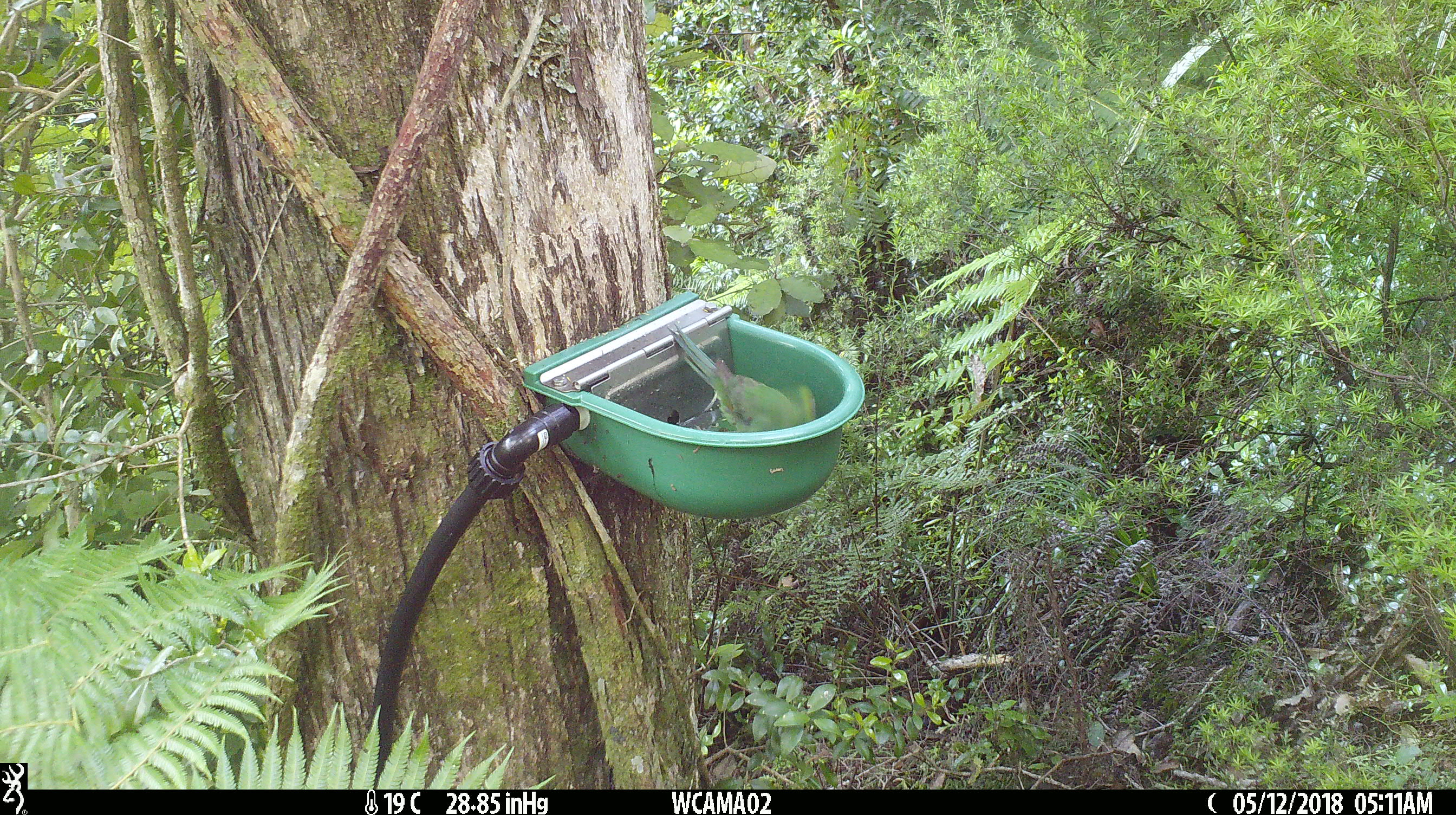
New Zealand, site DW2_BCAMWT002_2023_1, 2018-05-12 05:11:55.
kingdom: Animalia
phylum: Chordata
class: Aves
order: Psittaciformes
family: Psittaculidae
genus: Cyanoramphus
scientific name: Cyanoramphus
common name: parakeet